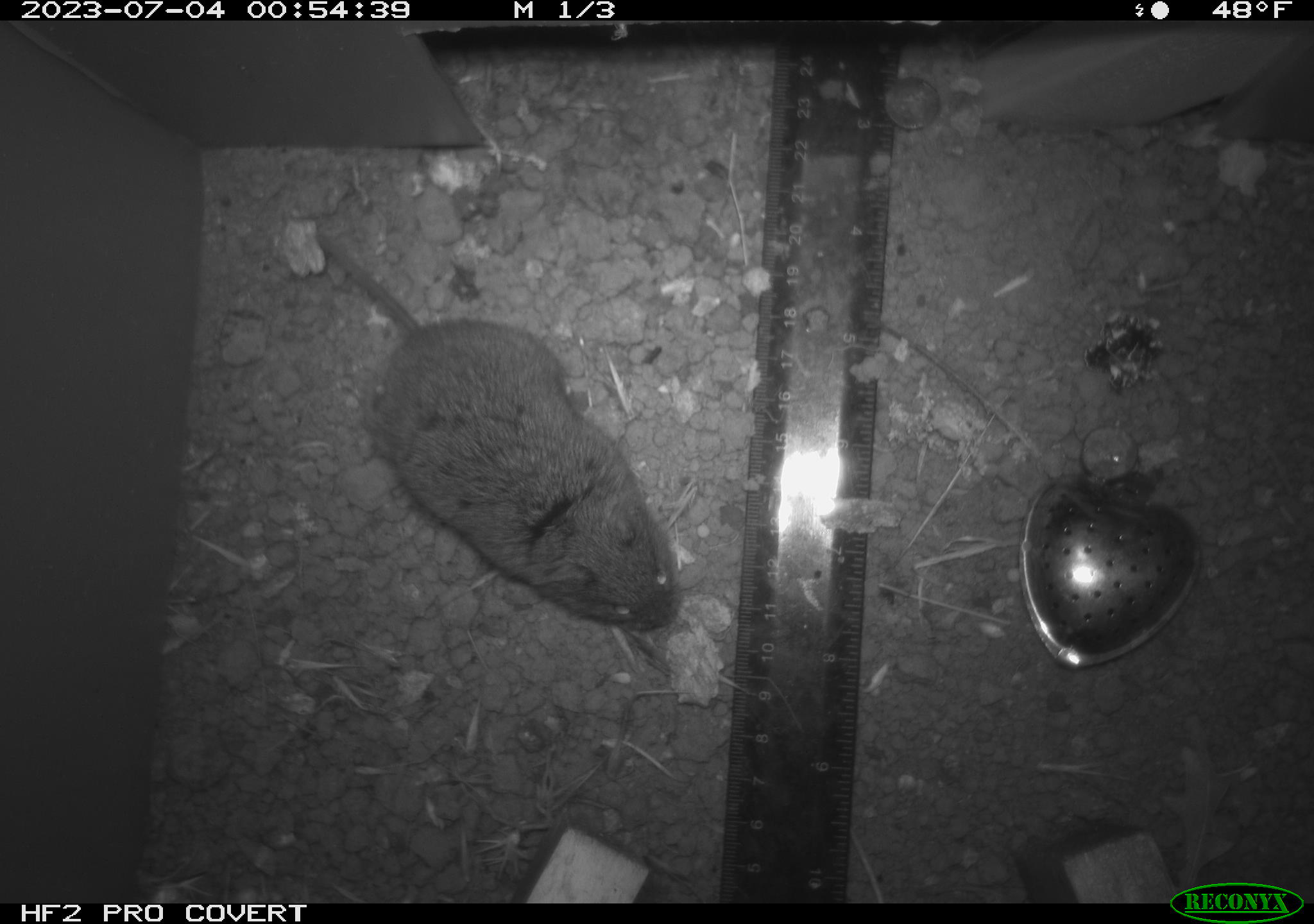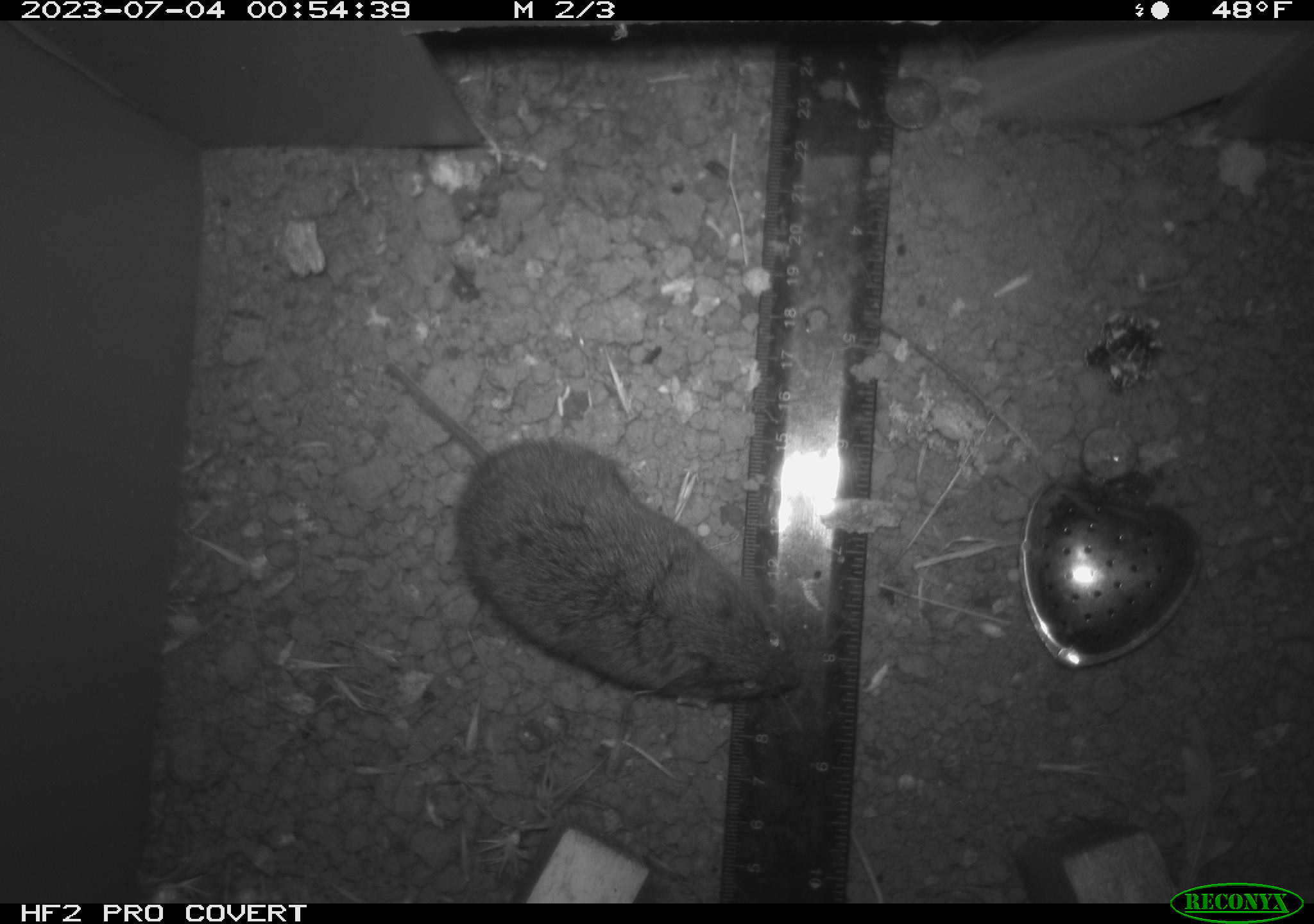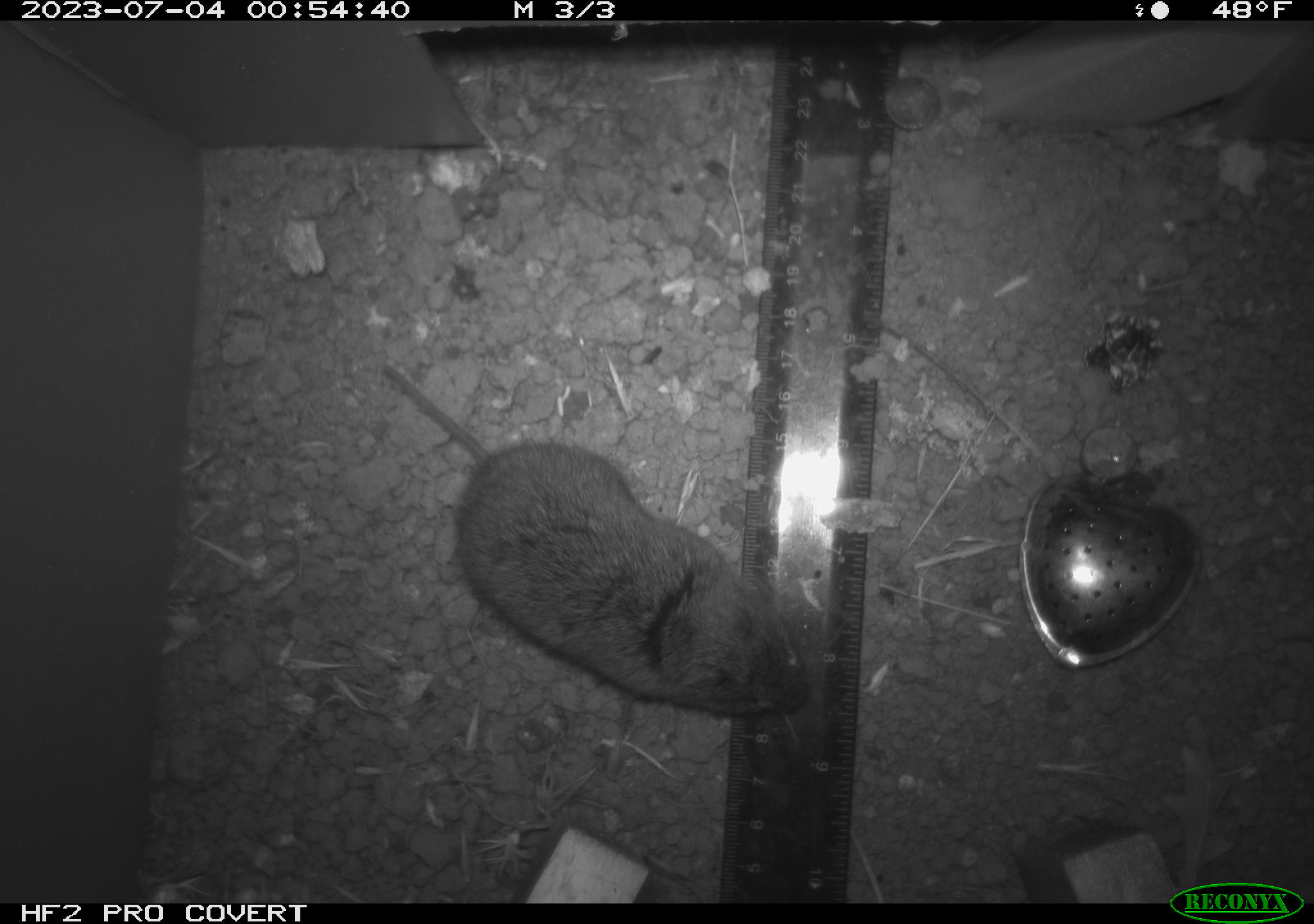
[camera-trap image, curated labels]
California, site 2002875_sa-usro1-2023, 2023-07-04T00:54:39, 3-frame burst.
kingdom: Animalia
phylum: Chordata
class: Mammalia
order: Rodentia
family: Cricetidae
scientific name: Arvicolinae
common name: voles, lemmings, and muskrats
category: arvicolinae subfamily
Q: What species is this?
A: Arvicolinae subfamily (voles, lemmings, and muskrats) (Arvicolinae).